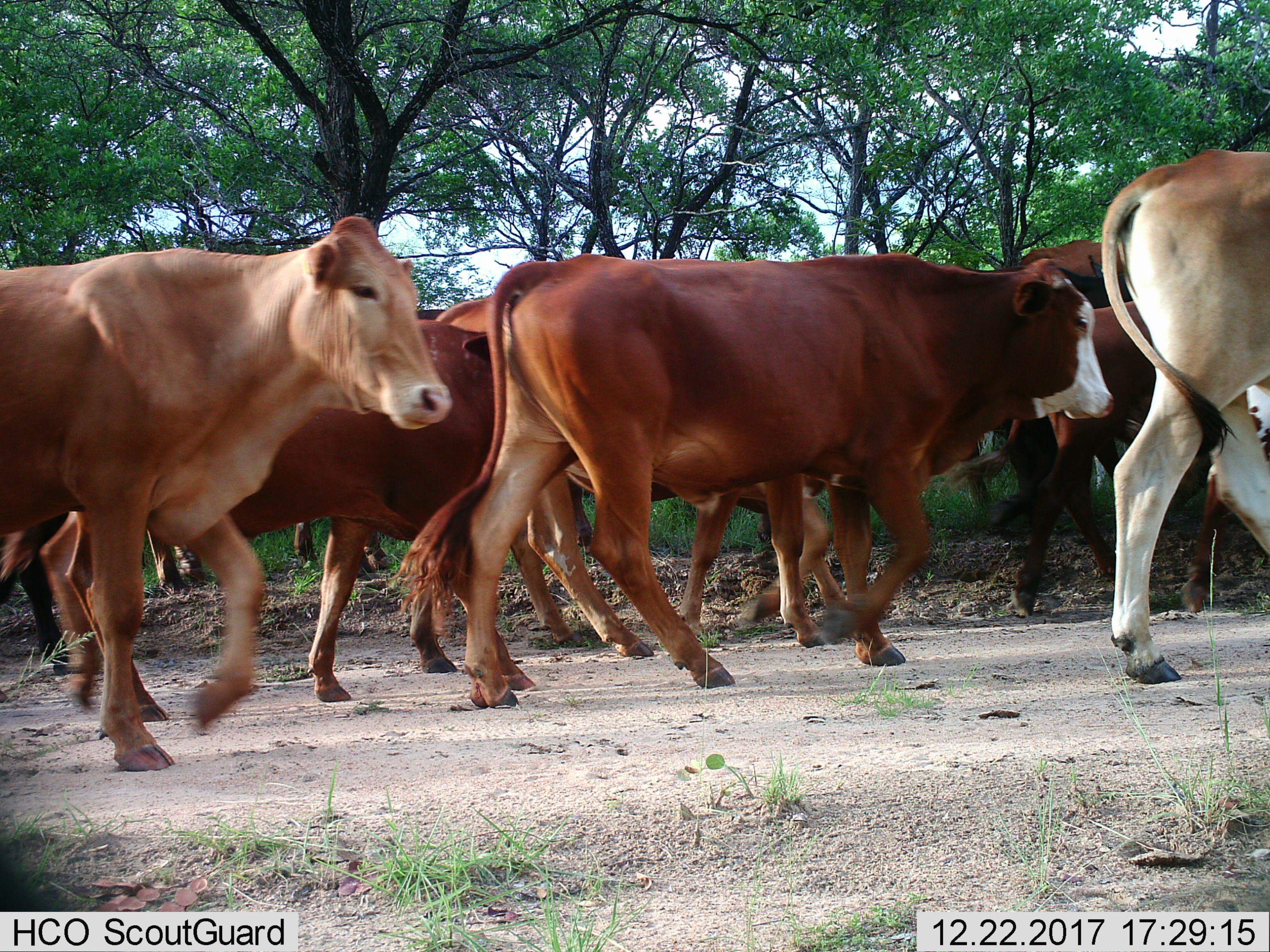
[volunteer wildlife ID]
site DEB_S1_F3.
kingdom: Animalia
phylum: Chordata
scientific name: Vertebrata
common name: domestic animal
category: domesticanimal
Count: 10.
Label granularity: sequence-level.